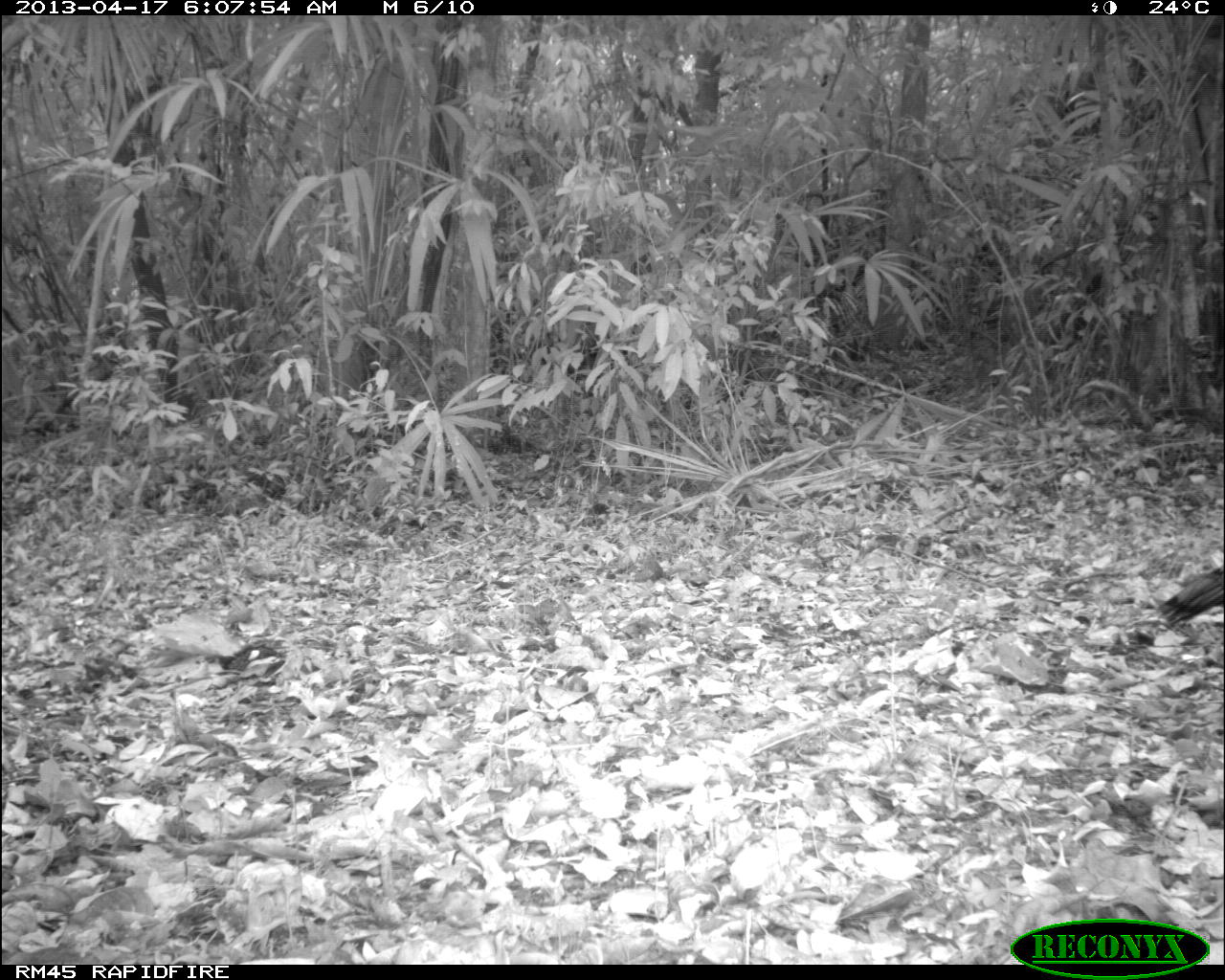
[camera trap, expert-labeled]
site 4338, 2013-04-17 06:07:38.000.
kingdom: Animalia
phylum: Chordata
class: Aves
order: Galliformes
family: Phasianidae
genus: Meleagris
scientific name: Meleagris ocellata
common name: ocellated turkey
Meleagris ocellata (ocellated turkey), count 1, sex female.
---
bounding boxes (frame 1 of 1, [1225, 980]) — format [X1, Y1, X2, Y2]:
meleagris ocellata: [1147, 561, 1222, 626]